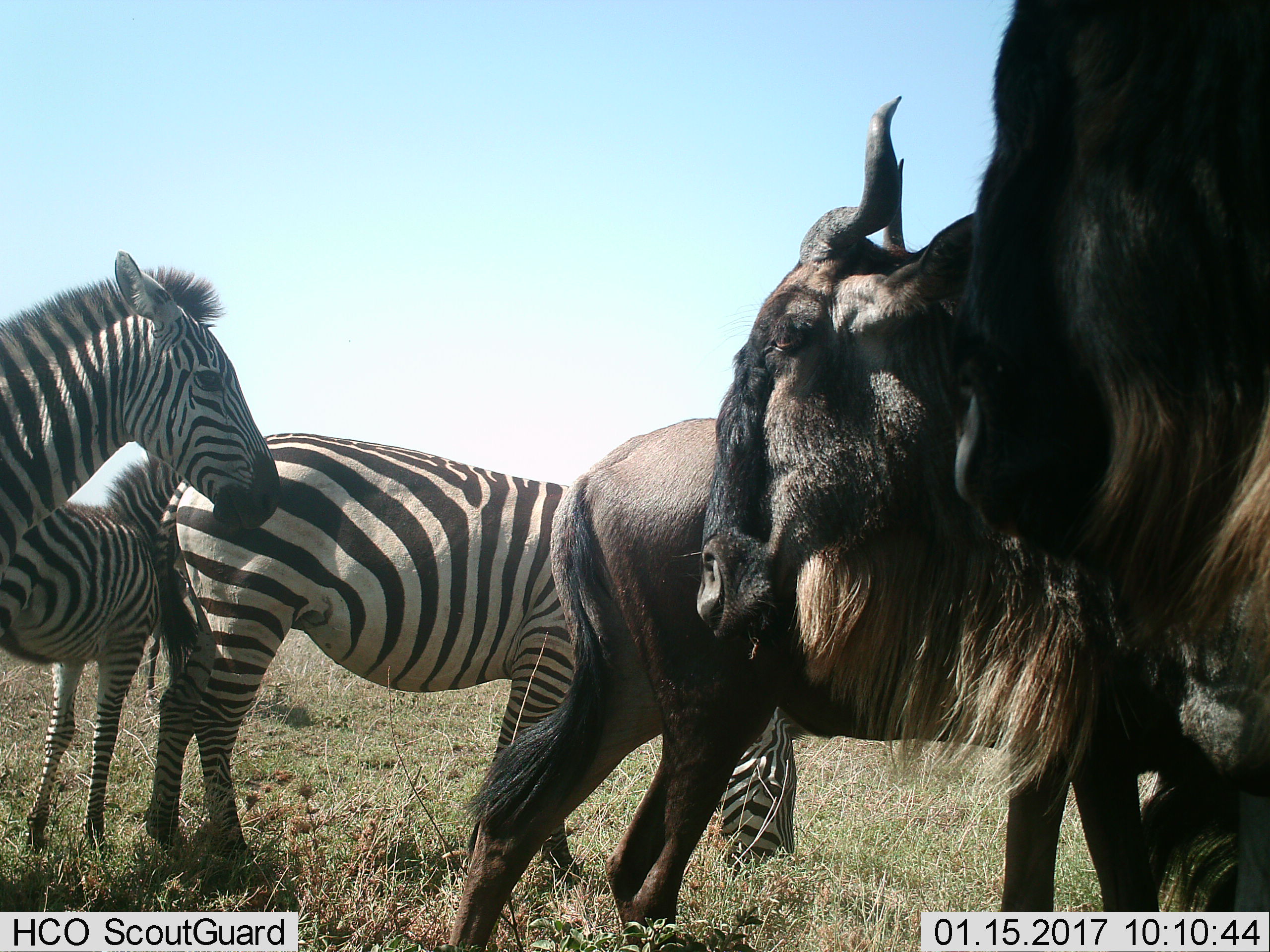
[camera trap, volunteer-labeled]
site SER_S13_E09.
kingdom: Animalia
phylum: Chordata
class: Mammalia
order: Artiodactyla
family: Bovidae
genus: Connochaetes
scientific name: Connochaetes taurinus taurinus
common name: blue wildebeest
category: wildebeestblue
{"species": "wildebeestblue (blue wildebeest) (Connochaetes taurinus taurinus)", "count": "3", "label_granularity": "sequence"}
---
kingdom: Animalia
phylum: Chordata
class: Mammalia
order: Perissodactyla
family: Equidae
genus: Equus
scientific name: Equus quagga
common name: plains zebra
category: zebraplains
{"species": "zebraplains (plains zebra) (Equus quagga)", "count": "3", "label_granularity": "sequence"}